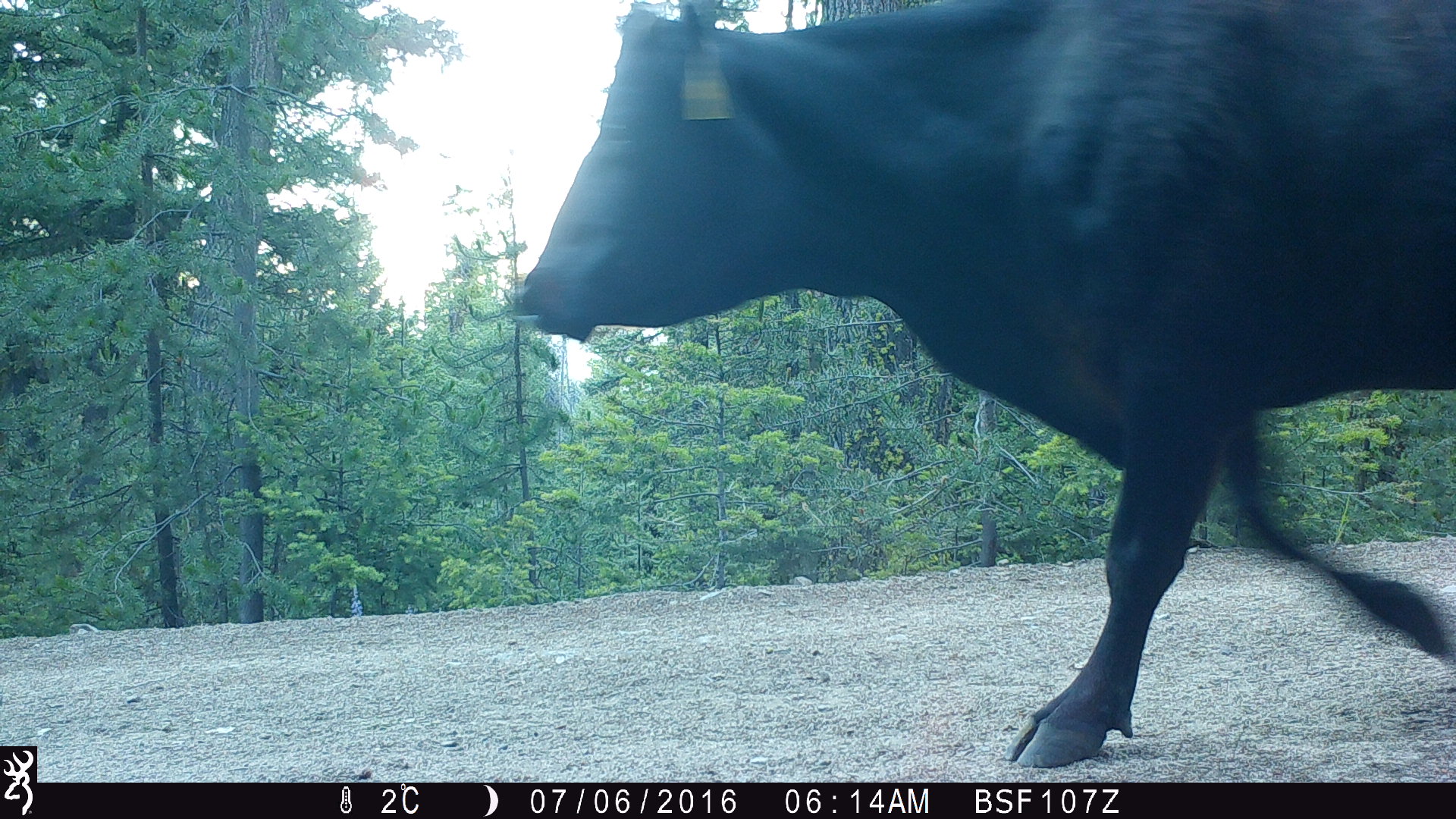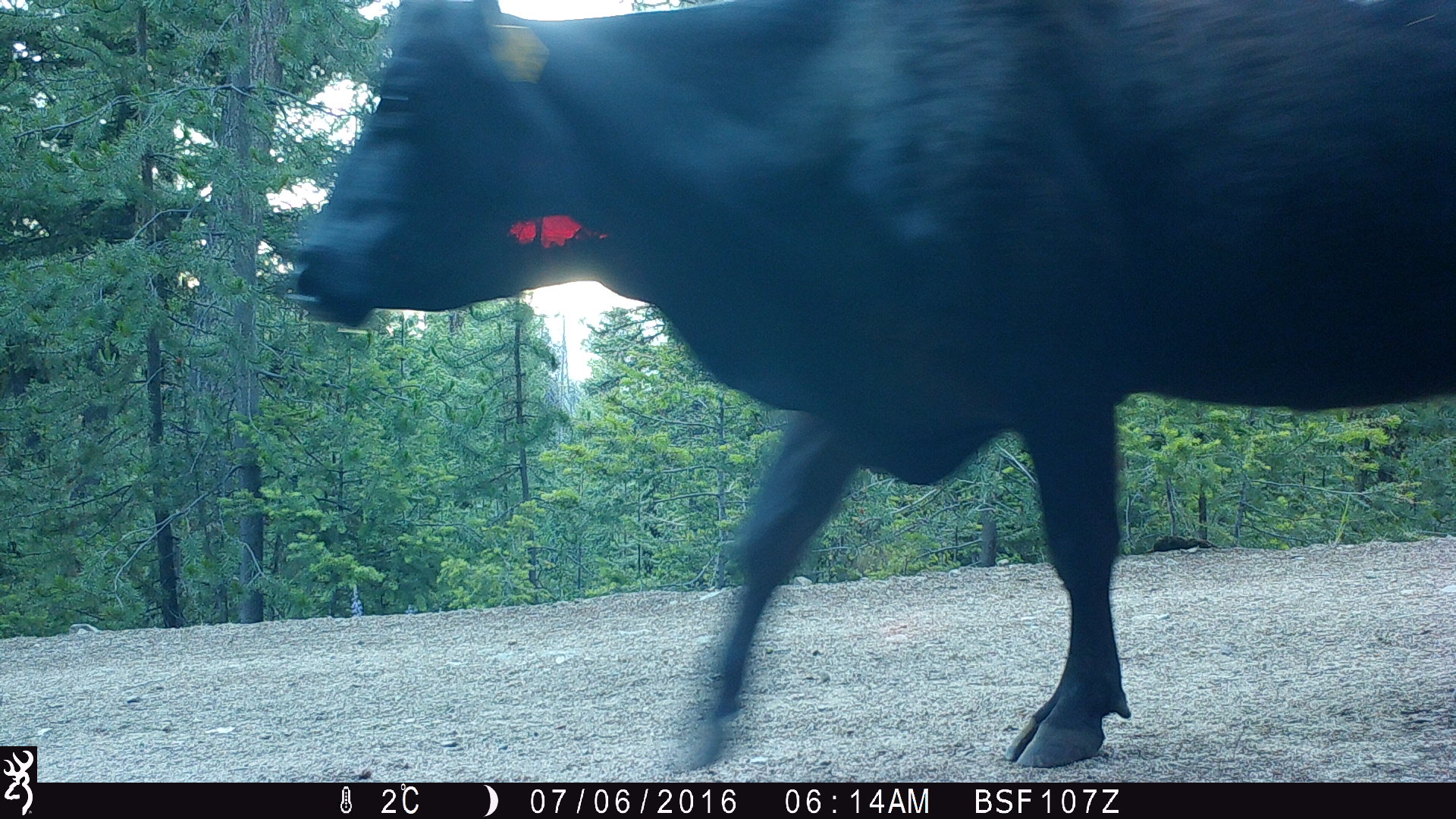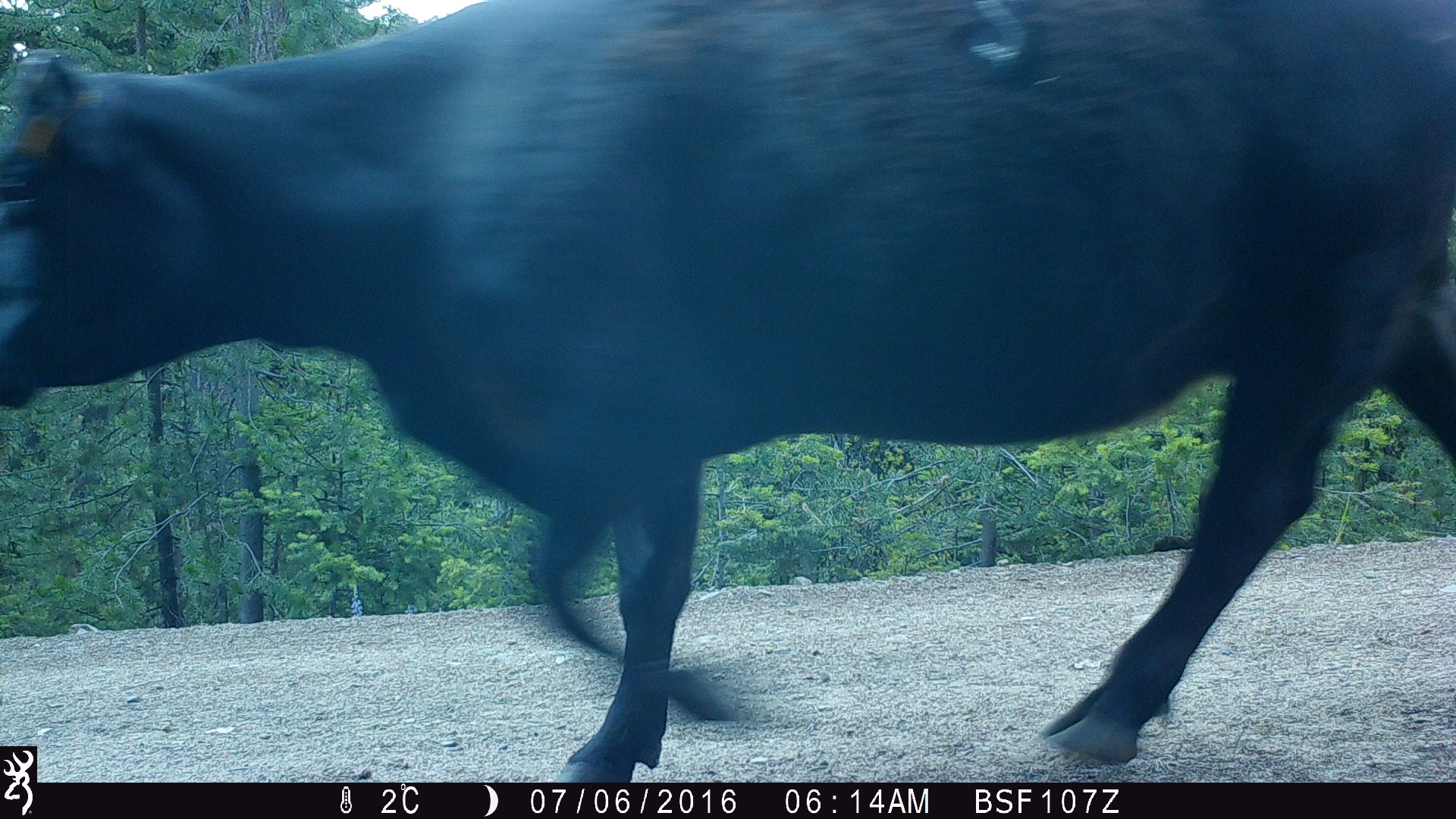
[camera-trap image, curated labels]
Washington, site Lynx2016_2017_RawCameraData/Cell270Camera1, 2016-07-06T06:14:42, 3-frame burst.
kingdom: Animalia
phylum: Chordata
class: Mammalia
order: Artiodactyla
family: Bovidae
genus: Bos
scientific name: Bos taurus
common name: domestic cattle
Domestic cattle (Bos taurus). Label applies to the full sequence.